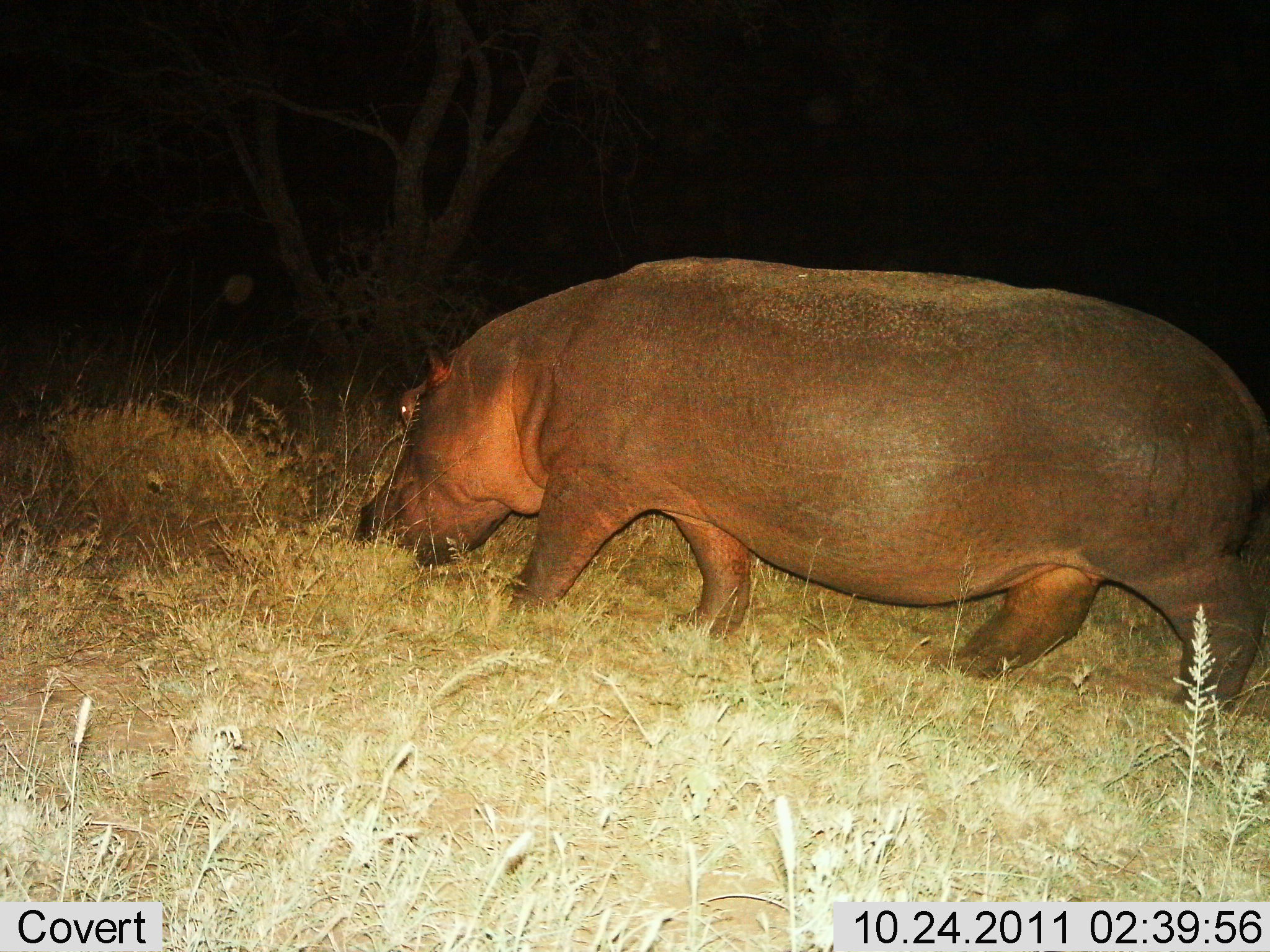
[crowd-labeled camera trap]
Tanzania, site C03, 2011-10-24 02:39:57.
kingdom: Animalia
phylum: Chordata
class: Mammalia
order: Artiodactyla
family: Hippopotamidae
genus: Hippopotamus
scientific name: Hippopotamus amphibius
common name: hippopotamus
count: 1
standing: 20%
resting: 0%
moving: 20%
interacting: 0%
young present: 0%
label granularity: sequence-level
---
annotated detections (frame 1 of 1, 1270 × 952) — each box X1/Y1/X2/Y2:
animal: 354/253/1270/714